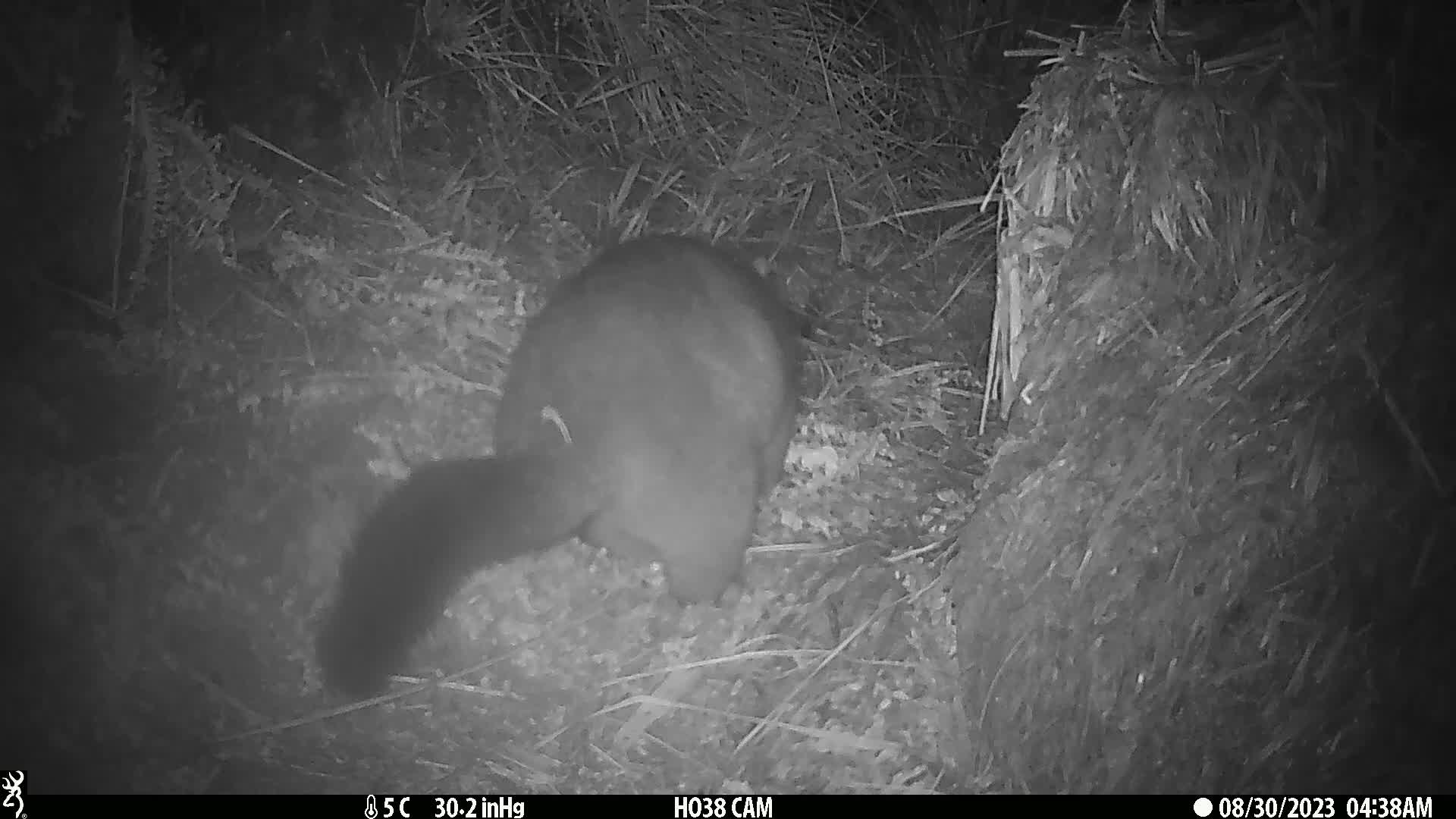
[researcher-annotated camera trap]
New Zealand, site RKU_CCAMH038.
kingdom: Animalia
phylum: Chordata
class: Mammalia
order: Diprotodontia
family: Phalangeridae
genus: Trichosurus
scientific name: Trichosurus vulpecula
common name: common brushtail possum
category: possum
Possum (common brushtail possum) (Trichosurus vulpecula).